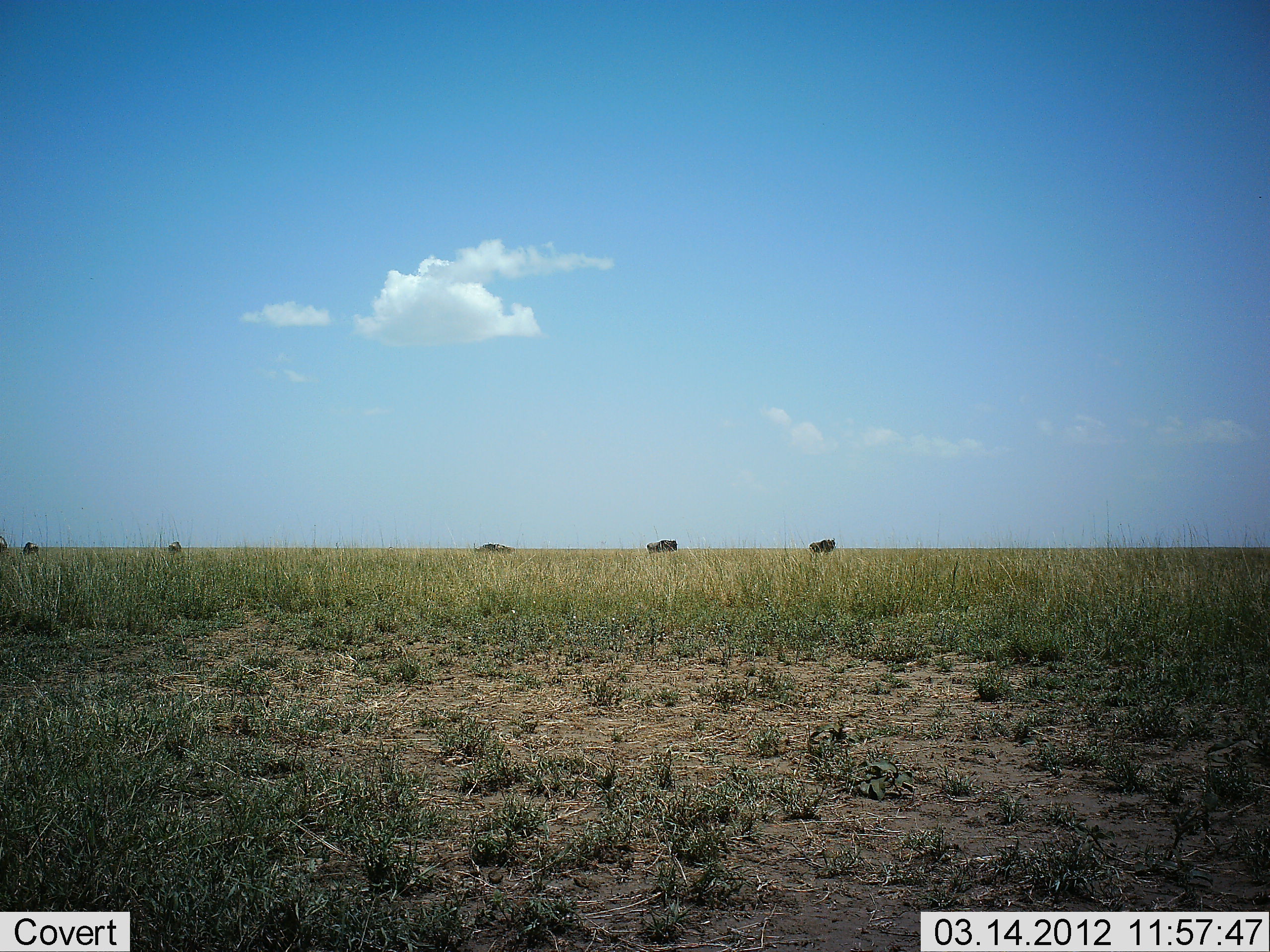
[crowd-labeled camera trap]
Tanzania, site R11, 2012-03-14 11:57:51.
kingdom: Animalia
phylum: Chordata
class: Mammalia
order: Artiodactyla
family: Bovidae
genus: Connochaetes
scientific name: Connochaetes taurinus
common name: blue wildebeest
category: wildebeest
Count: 5.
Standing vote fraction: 53%.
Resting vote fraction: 7%.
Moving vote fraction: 47%.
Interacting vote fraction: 0%.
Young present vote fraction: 0%.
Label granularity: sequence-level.